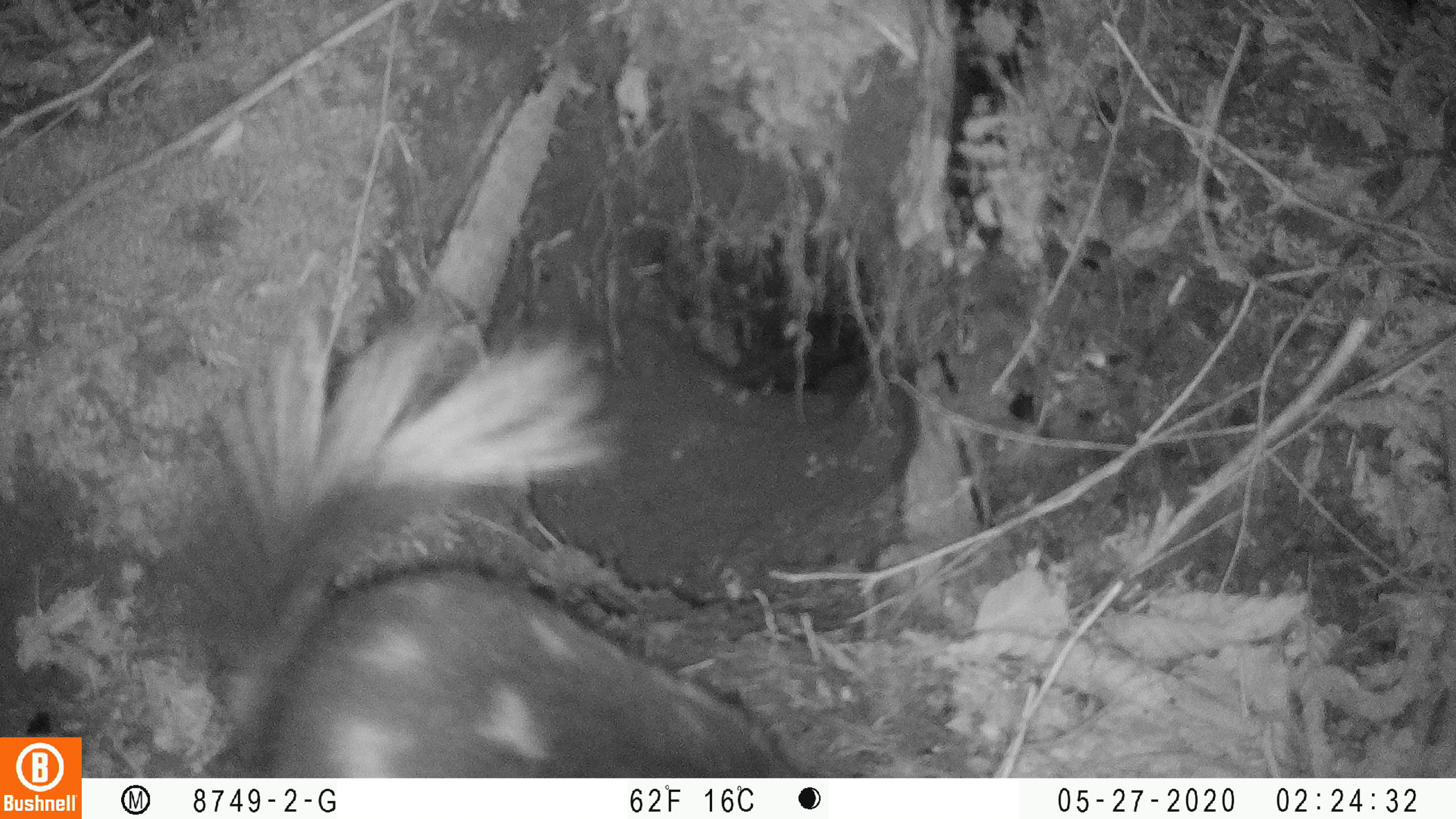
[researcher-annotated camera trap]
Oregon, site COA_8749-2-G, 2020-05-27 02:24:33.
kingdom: Animalia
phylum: Chordata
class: Mammalia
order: Carnivora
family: Mephitidae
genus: Spilogale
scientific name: Spilogale gracilis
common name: western spotted skunk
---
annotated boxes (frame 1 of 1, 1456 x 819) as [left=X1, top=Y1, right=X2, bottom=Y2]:
western spotted skunk: [left=139, top=306, right=799, bottom=772]